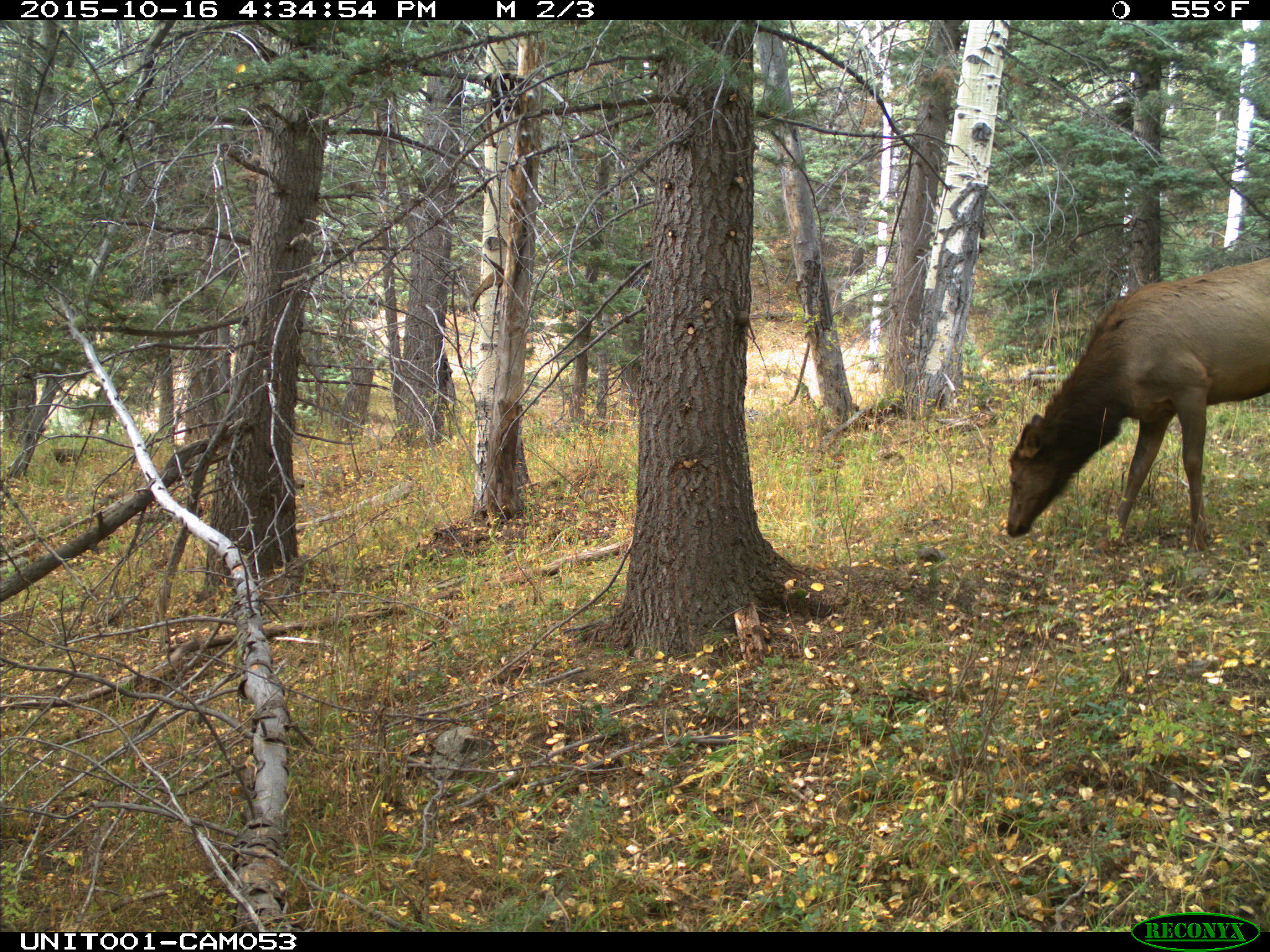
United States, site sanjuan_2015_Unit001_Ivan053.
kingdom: Animalia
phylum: Chordata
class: Mammalia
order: Artiodactyla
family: Cervidae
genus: Cervus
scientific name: Cervus elaphus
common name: red deer